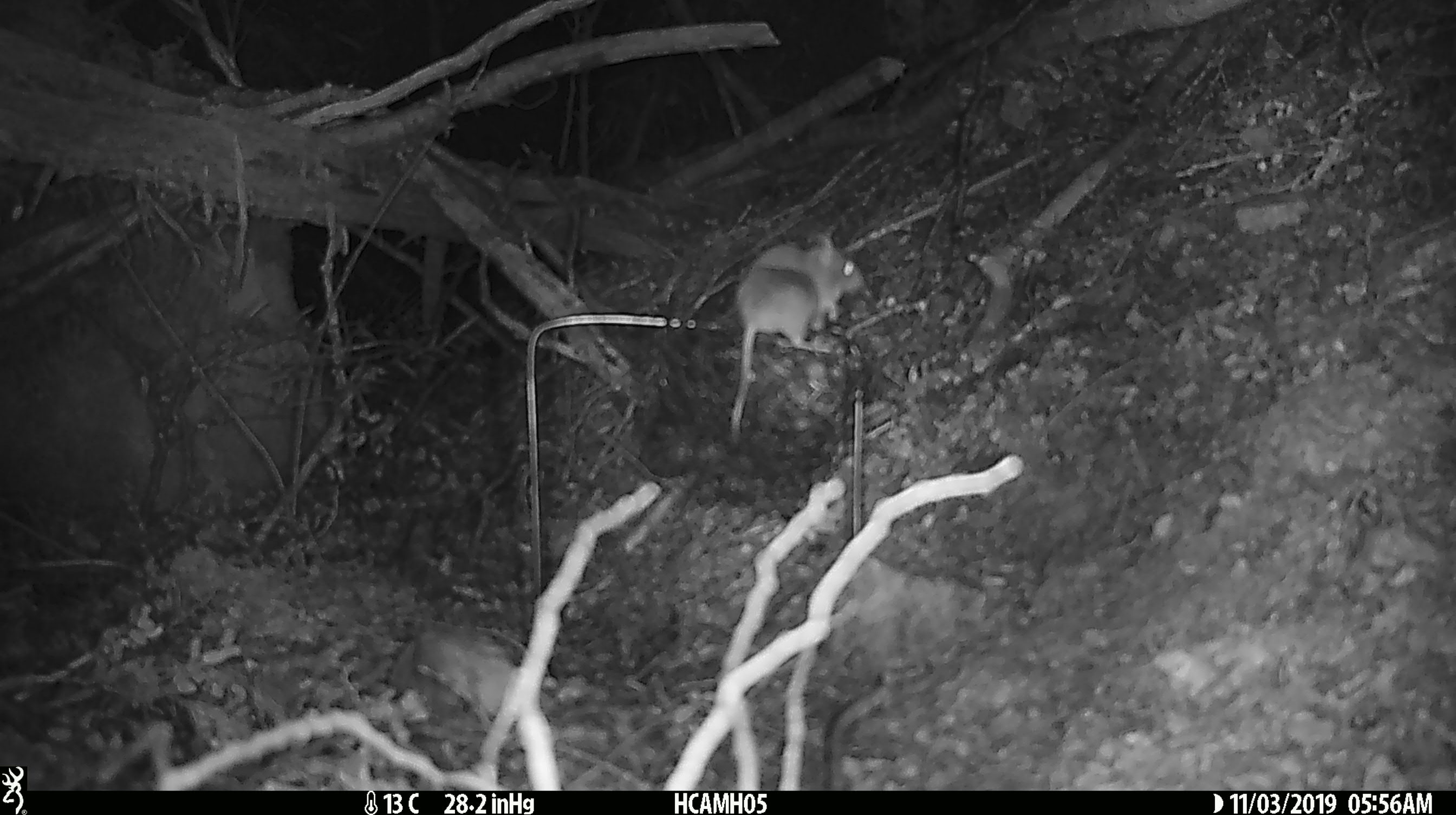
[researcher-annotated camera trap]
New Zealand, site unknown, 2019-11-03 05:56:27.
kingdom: Animalia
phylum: Chordata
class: Mammalia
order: Rodentia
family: Muridae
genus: Mus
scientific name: Mus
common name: mouse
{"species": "mouse (Mus)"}